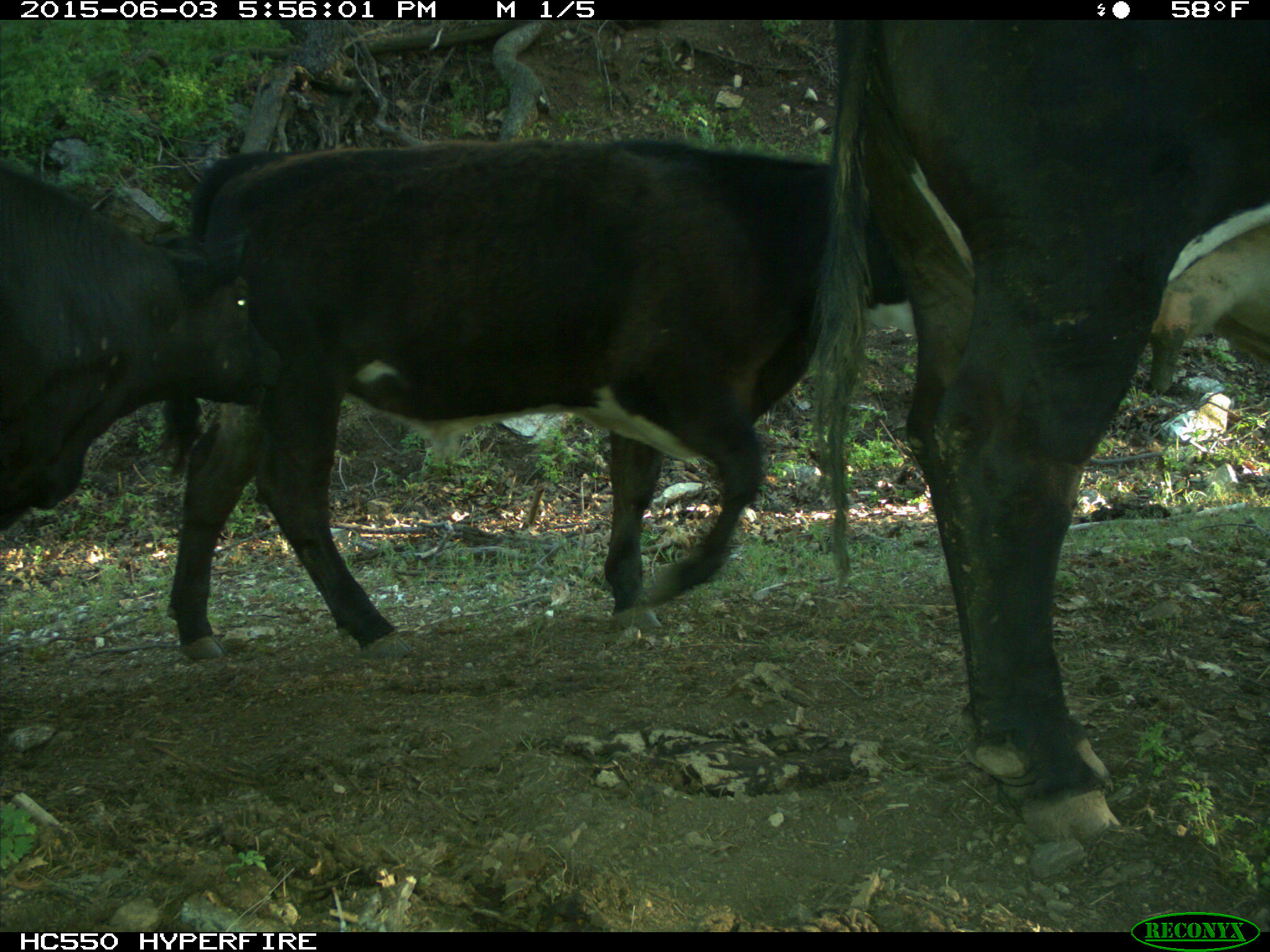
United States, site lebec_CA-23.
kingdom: Animalia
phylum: Chordata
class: Mammalia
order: Artiodactyla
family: Bovidae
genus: Bos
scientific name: Bos taurus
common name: domestic cow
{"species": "Bos taurus (domestic cow)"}